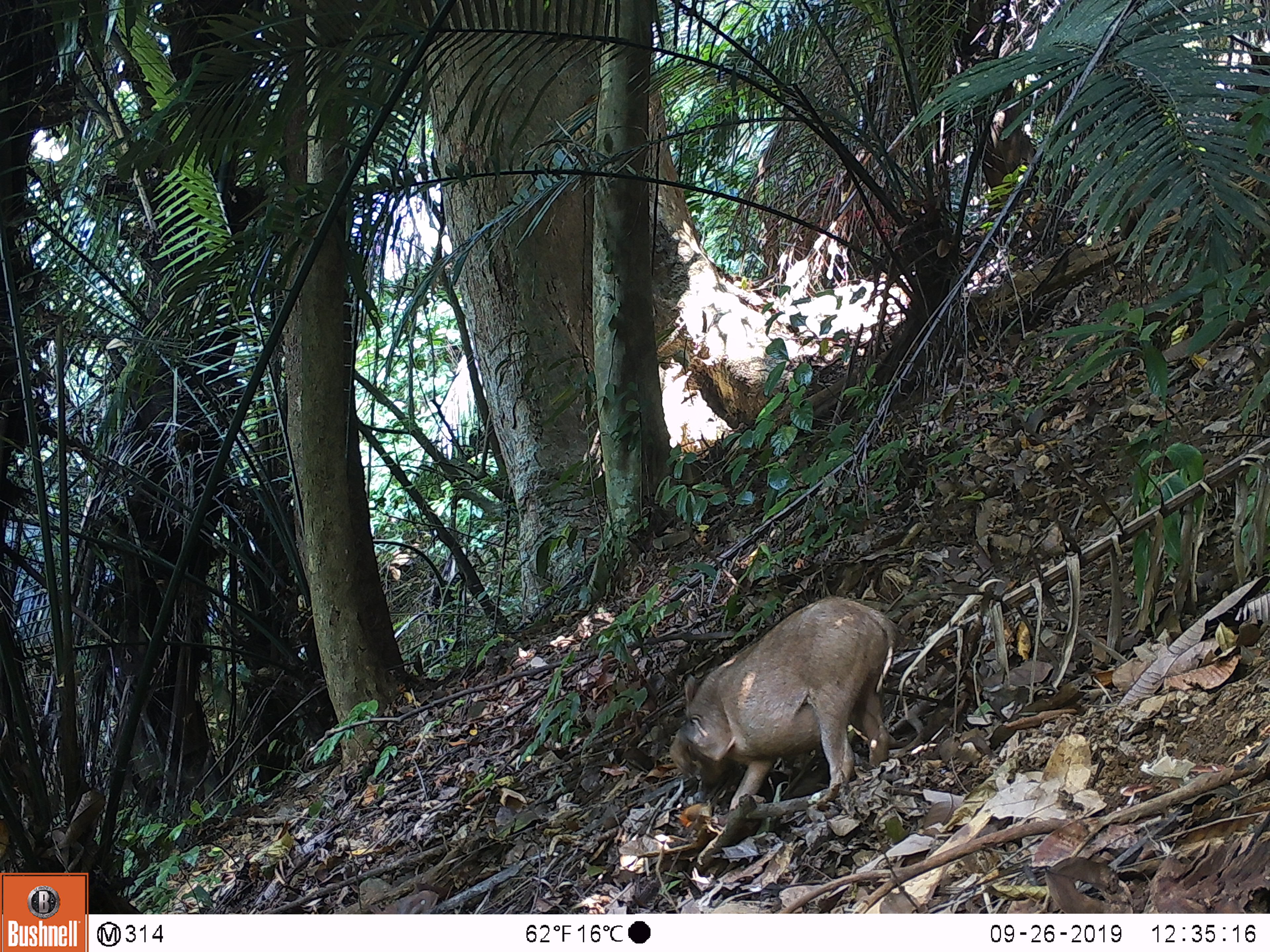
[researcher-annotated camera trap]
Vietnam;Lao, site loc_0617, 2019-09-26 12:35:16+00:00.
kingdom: Animalia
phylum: Chordata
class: Mammalia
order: Artiodactyla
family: Suidae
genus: Sus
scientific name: Sus scrofa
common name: eurasian wild pig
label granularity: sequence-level